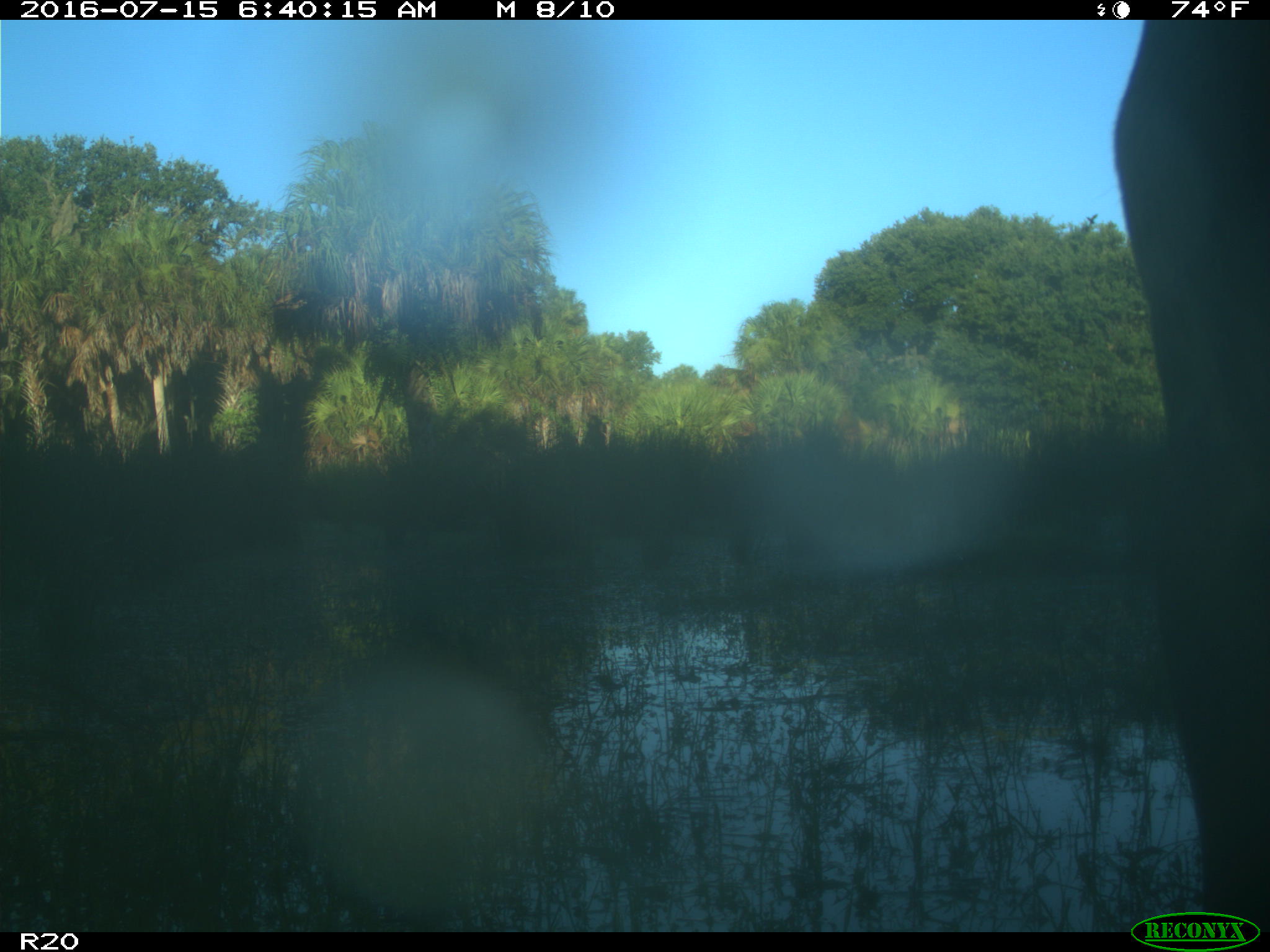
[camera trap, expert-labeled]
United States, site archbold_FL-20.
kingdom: Animalia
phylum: Chordata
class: Mammalia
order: Artiodactyla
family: Bovidae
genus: Bos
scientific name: Bos taurus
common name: domestic cow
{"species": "Bos taurus (domestic cow)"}